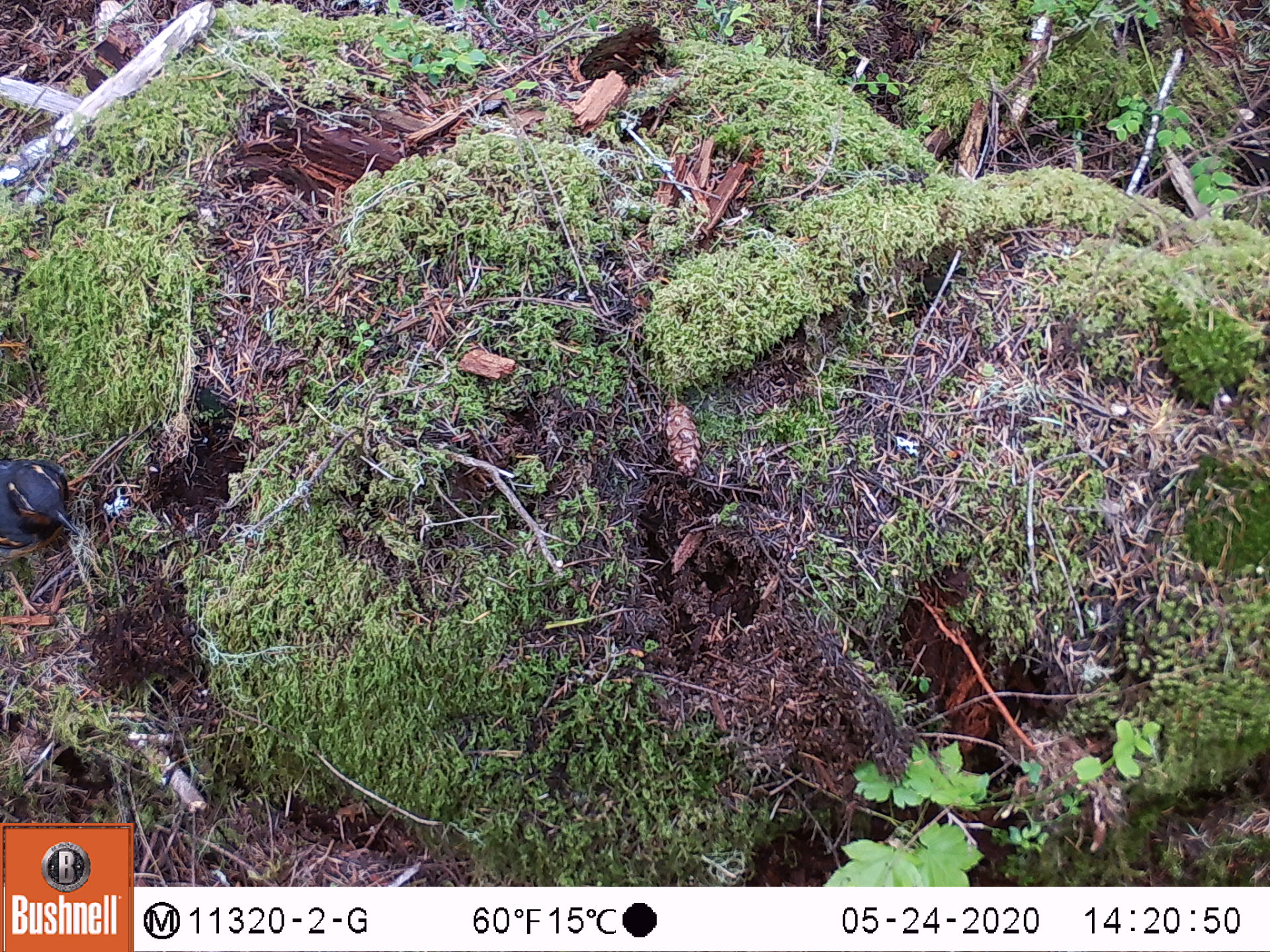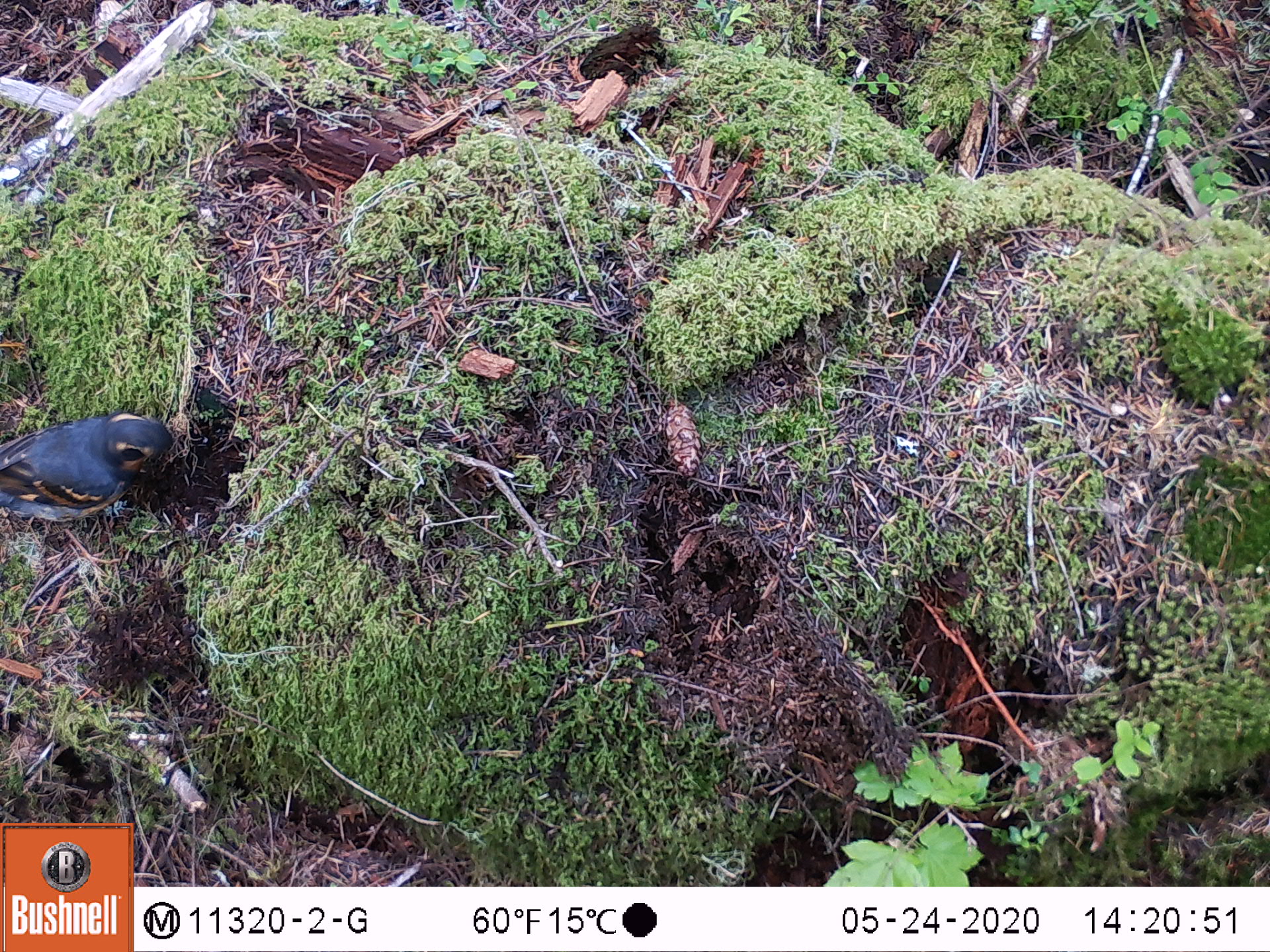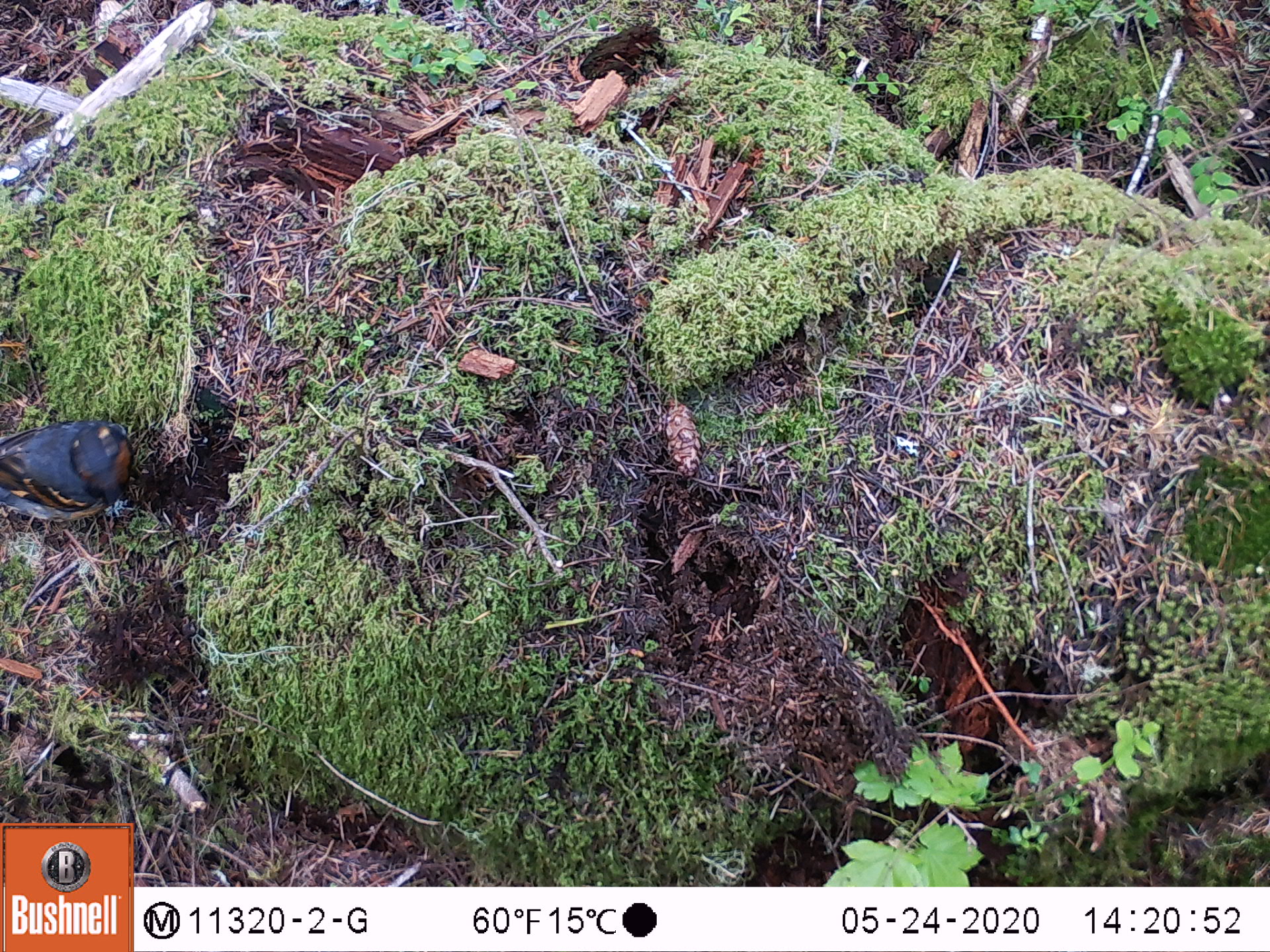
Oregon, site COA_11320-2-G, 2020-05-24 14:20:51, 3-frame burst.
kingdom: Animalia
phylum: Chordata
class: Aves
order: Passeriformes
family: Turdidae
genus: Ixoreus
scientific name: Ixoreus naevius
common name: varied thrush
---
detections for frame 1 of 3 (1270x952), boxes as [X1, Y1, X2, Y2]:
varied thrush: [3, 447, 83, 559]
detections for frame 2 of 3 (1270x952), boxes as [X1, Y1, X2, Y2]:
varied thrush: [5, 409, 186, 525]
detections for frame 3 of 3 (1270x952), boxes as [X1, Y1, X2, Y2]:
varied thrush: [0, 415, 138, 517]